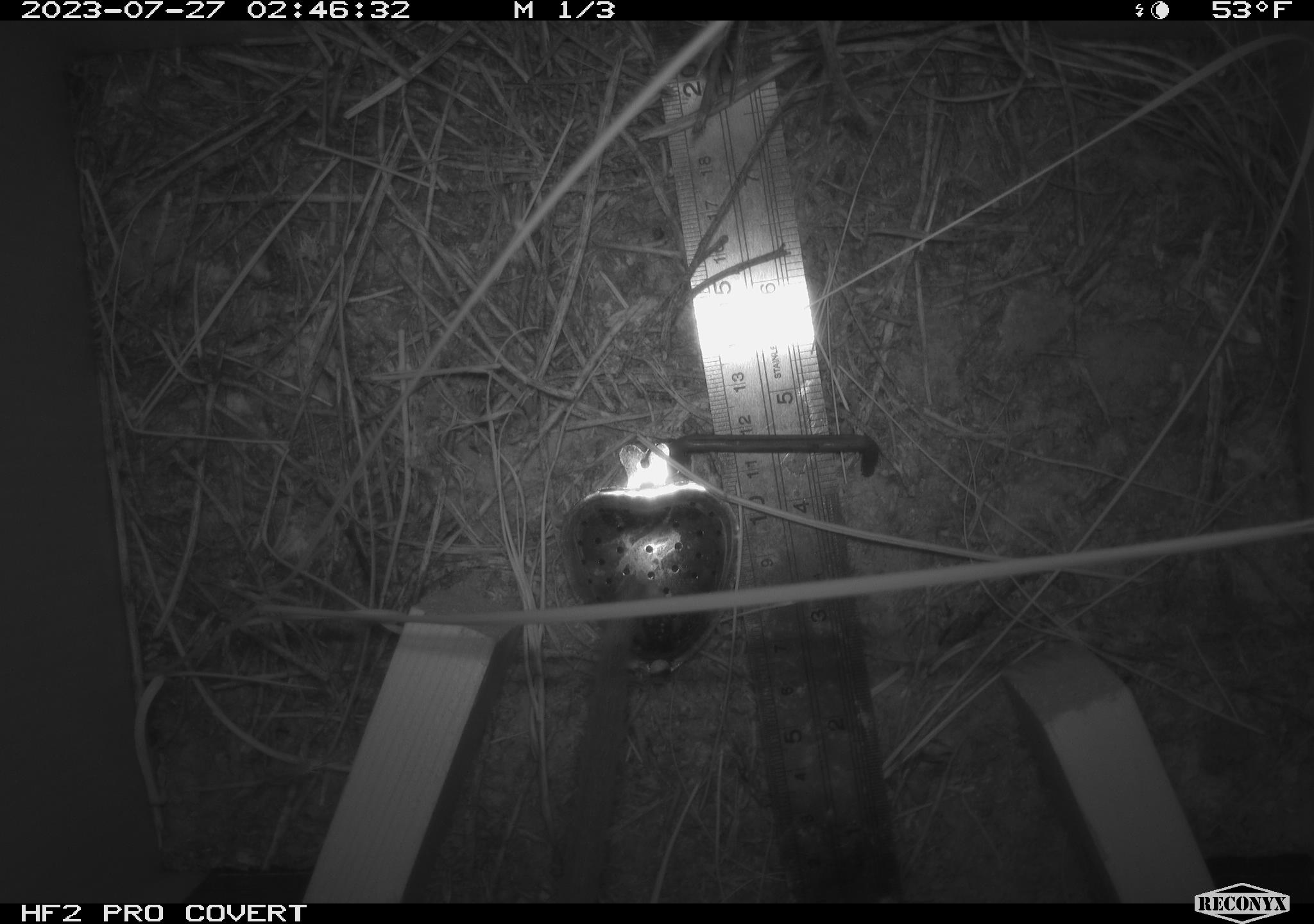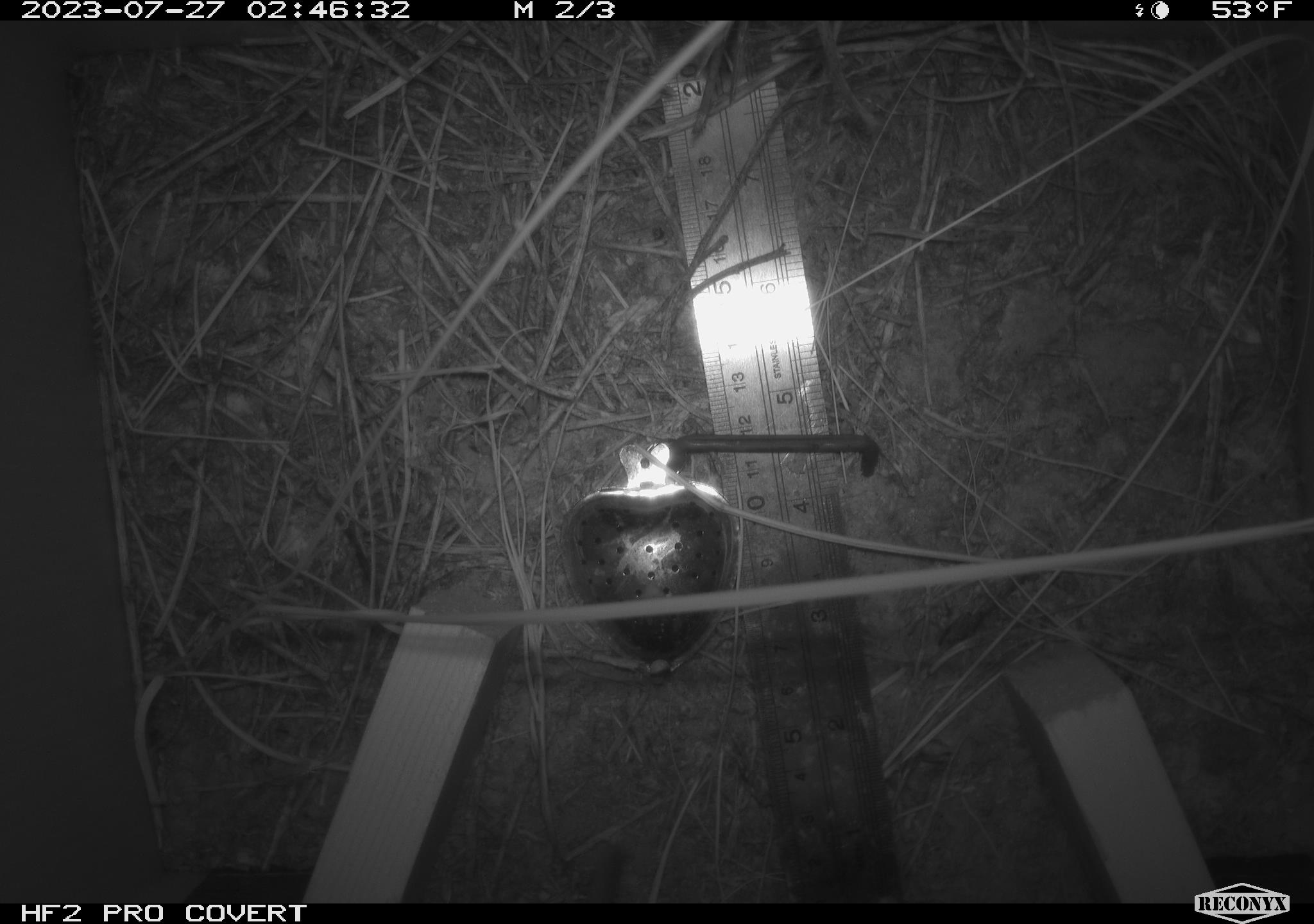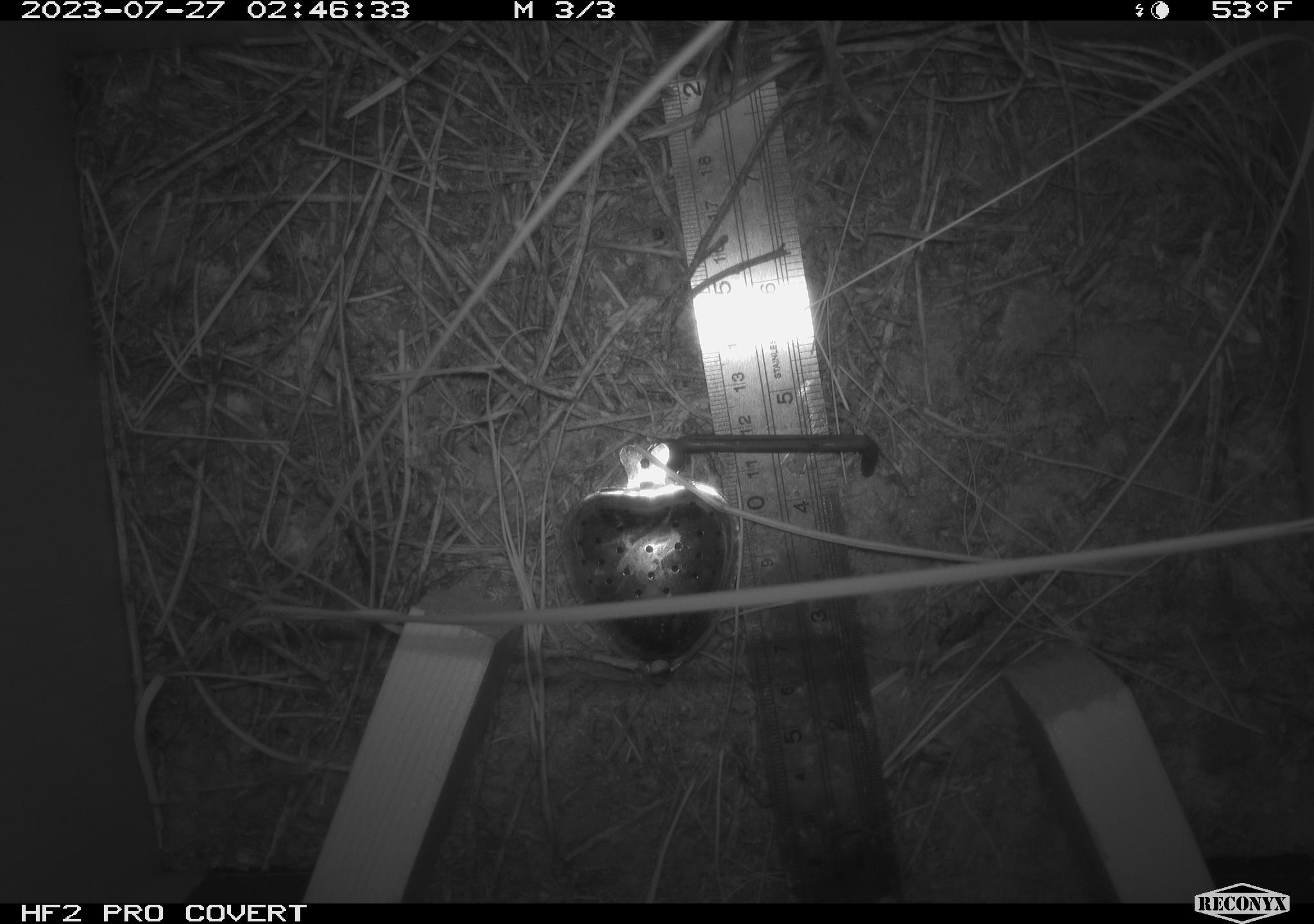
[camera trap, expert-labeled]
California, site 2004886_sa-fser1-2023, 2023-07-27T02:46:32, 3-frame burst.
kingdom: Animalia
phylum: Chordata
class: Mammalia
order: Rodentia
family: Cricetidae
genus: Neotoma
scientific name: Neotoma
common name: pack rat or woodrat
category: neotoma species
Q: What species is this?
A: Neotoma species (pack rat or woodrat) (Neotoma).